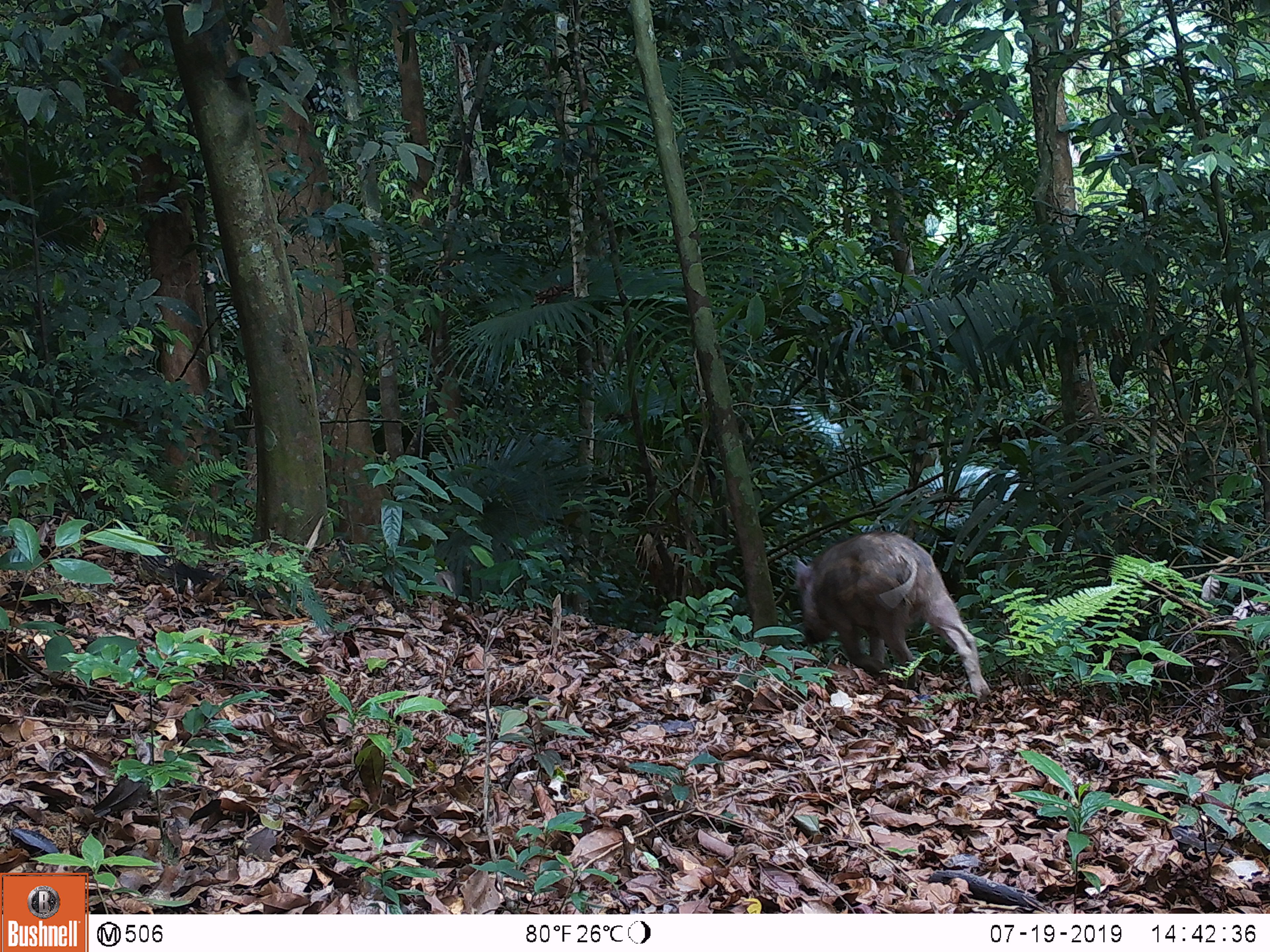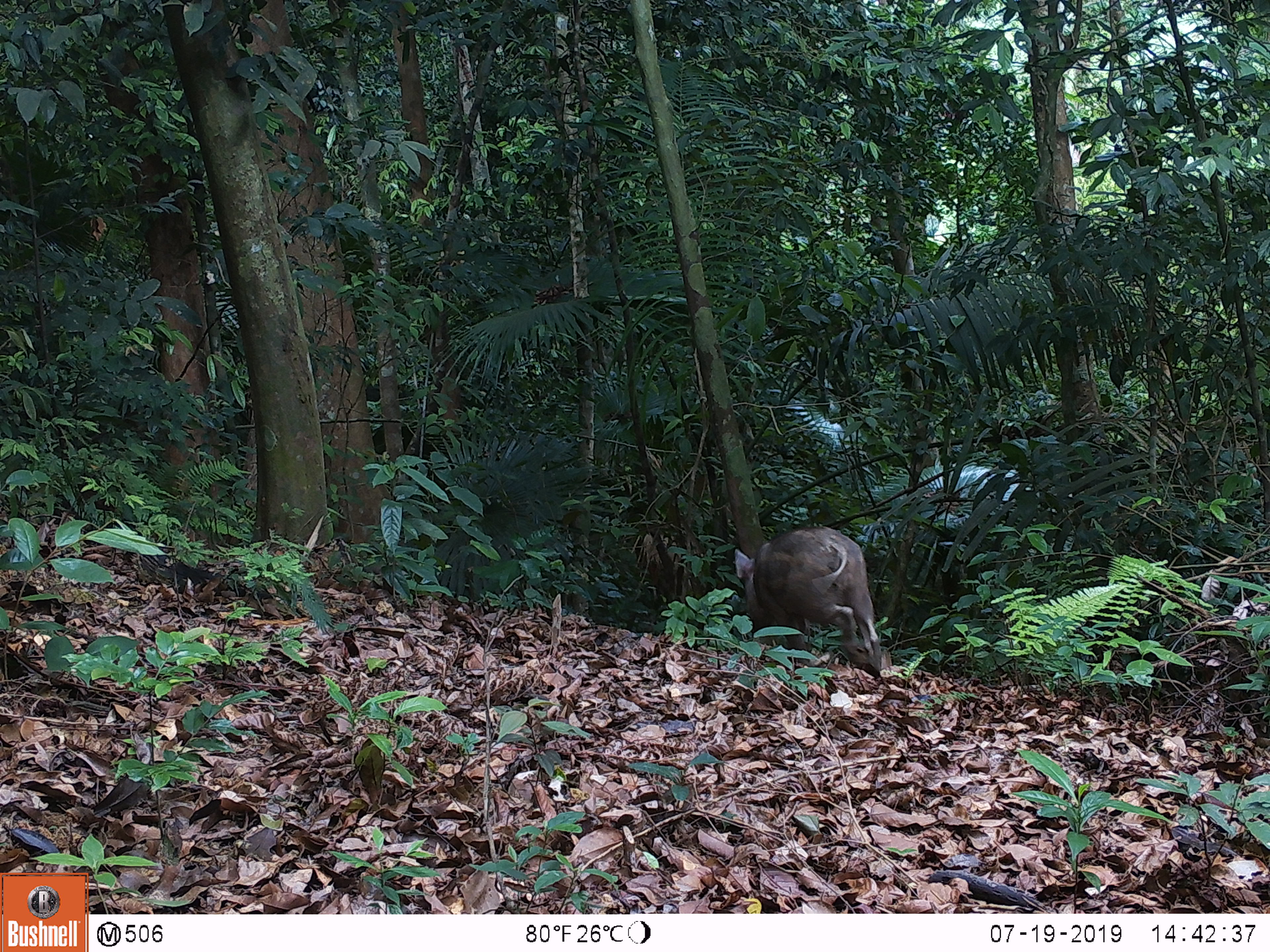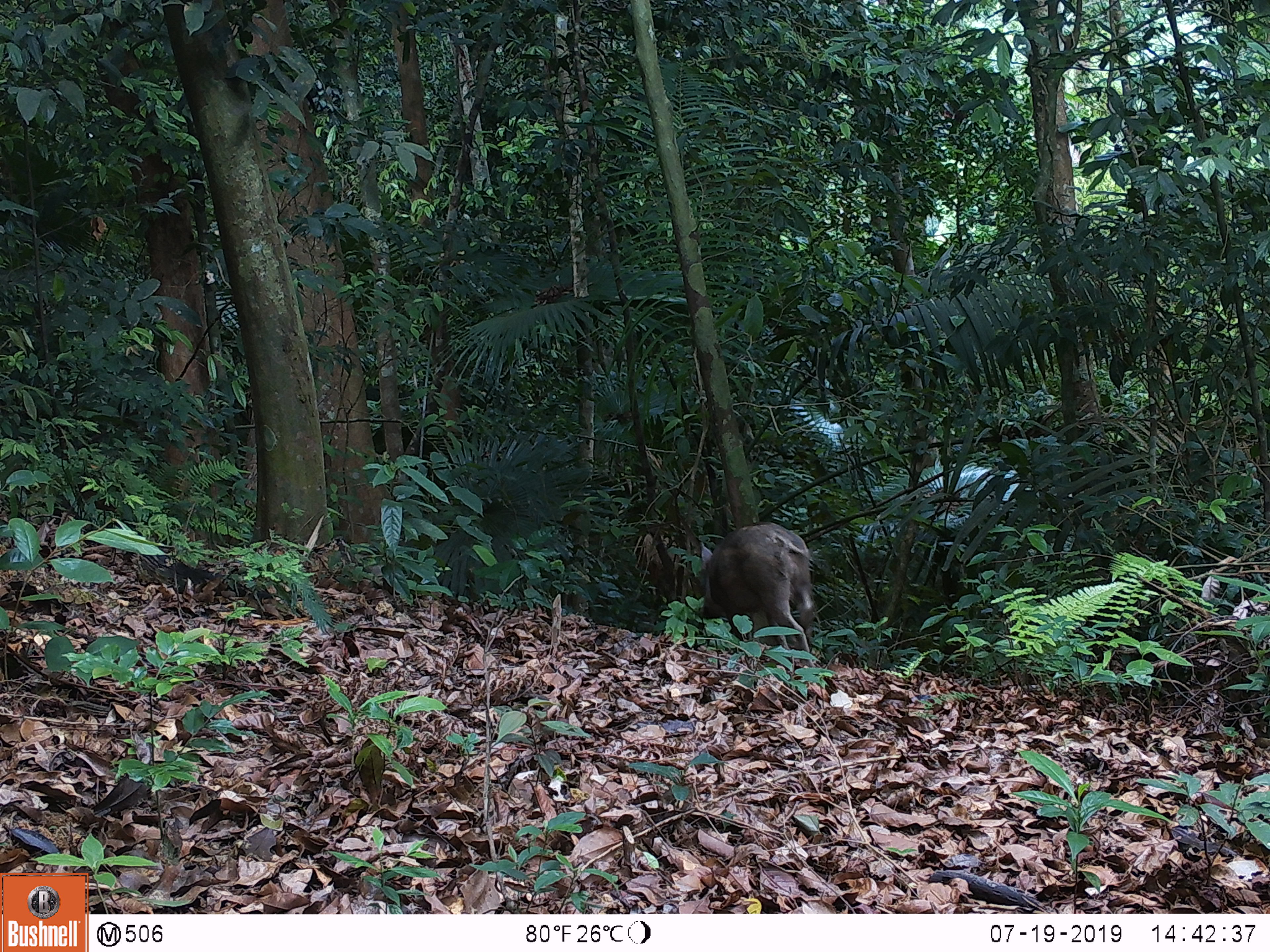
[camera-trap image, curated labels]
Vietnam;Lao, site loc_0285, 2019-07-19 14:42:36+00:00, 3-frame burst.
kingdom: Animalia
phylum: Chordata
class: Mammalia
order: Artiodactyla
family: Suidae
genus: Sus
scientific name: Sus scrofa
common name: eurasian wild pig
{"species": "eurasian wild pig (Sus scrofa)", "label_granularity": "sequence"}